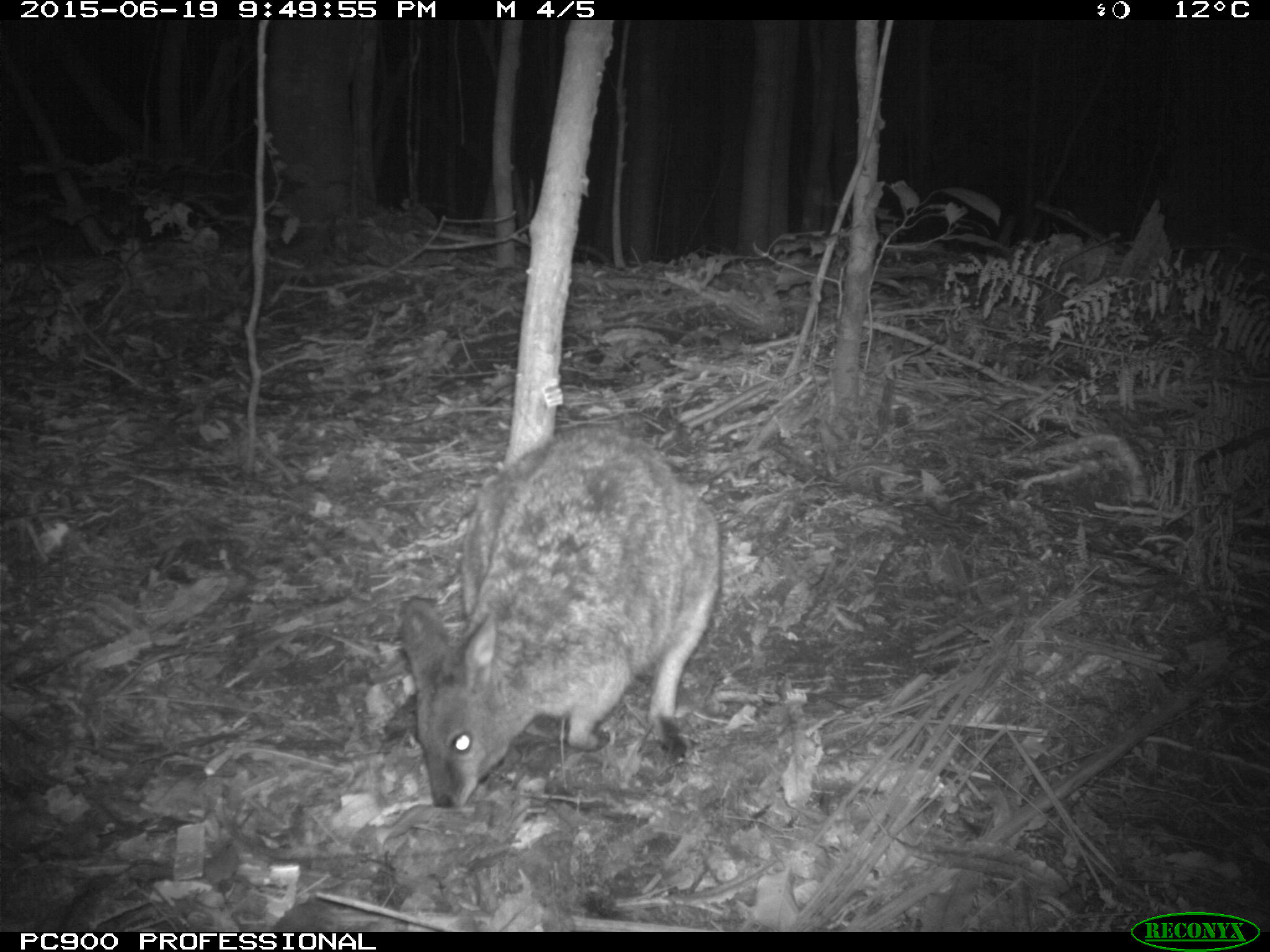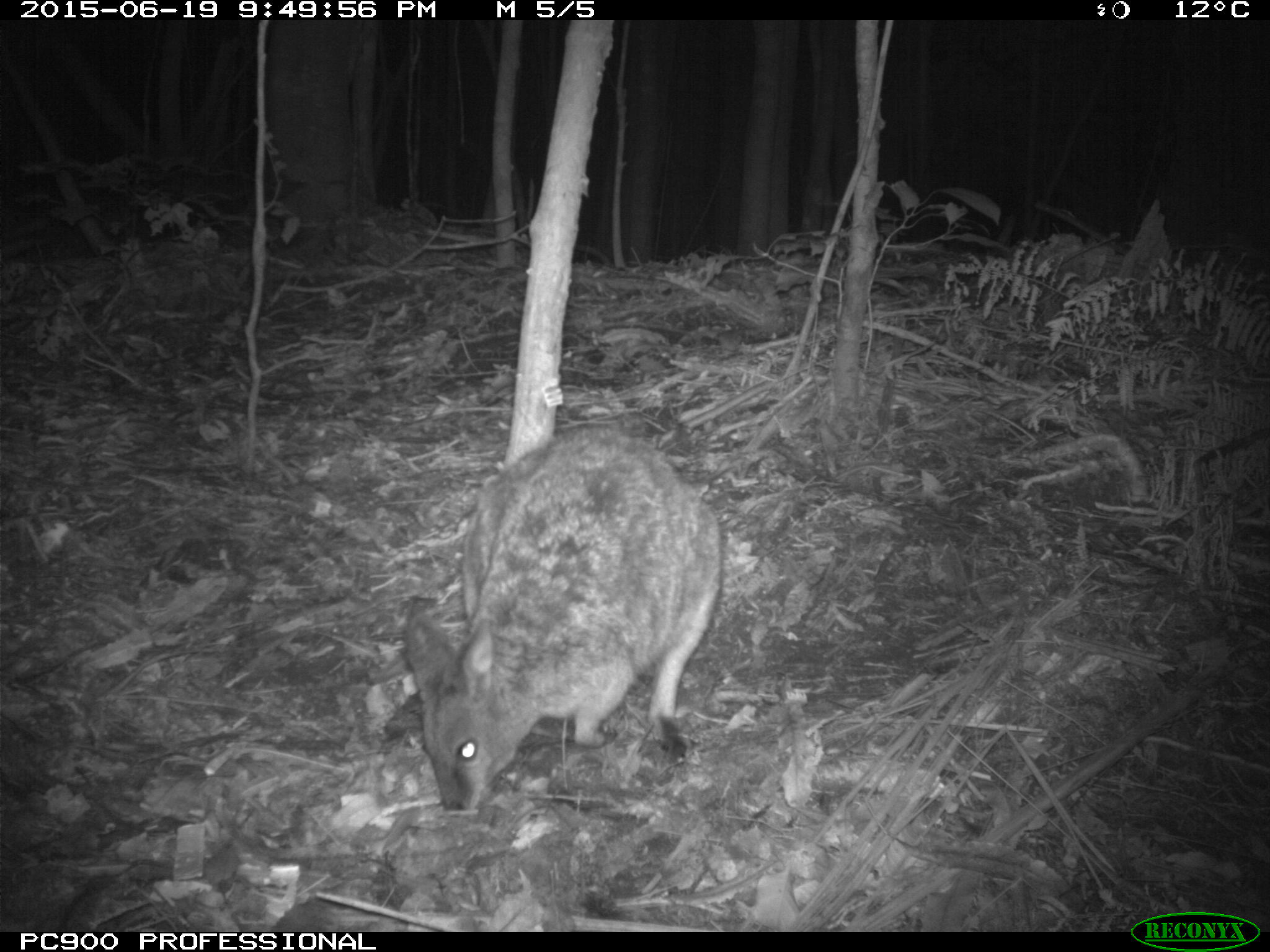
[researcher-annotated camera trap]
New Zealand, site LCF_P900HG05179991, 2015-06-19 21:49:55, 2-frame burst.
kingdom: Animalia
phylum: Chordata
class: Mammalia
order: Diprotodontia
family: Macropodidae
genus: Notamacropus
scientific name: Notamacropus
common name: wallaby